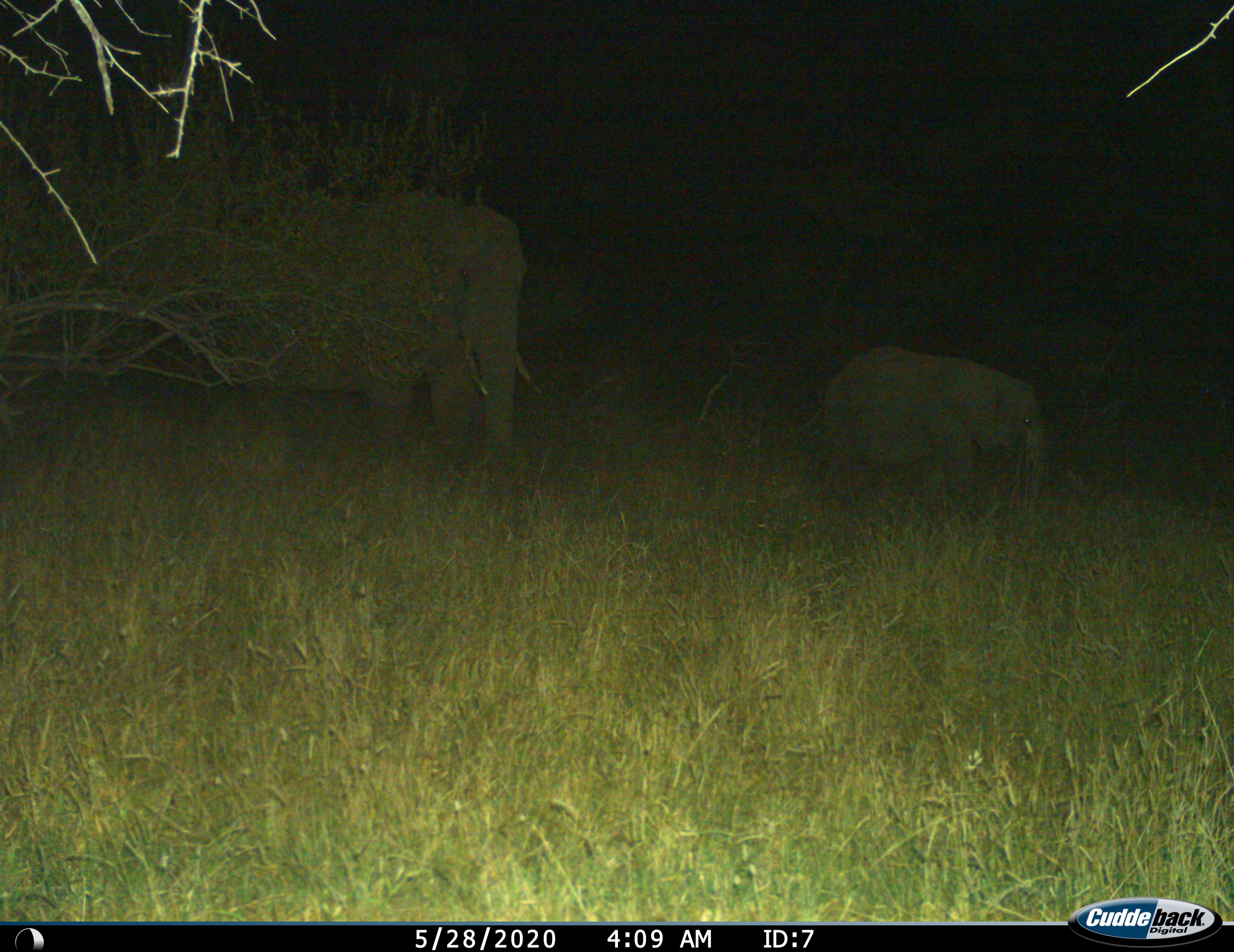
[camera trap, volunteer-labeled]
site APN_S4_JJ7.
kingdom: Animalia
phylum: Chordata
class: Mammalia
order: Proboscidea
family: Elephantidae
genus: Loxodonta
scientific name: Loxodonta africana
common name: african bush elephant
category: elephant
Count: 2.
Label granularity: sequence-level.